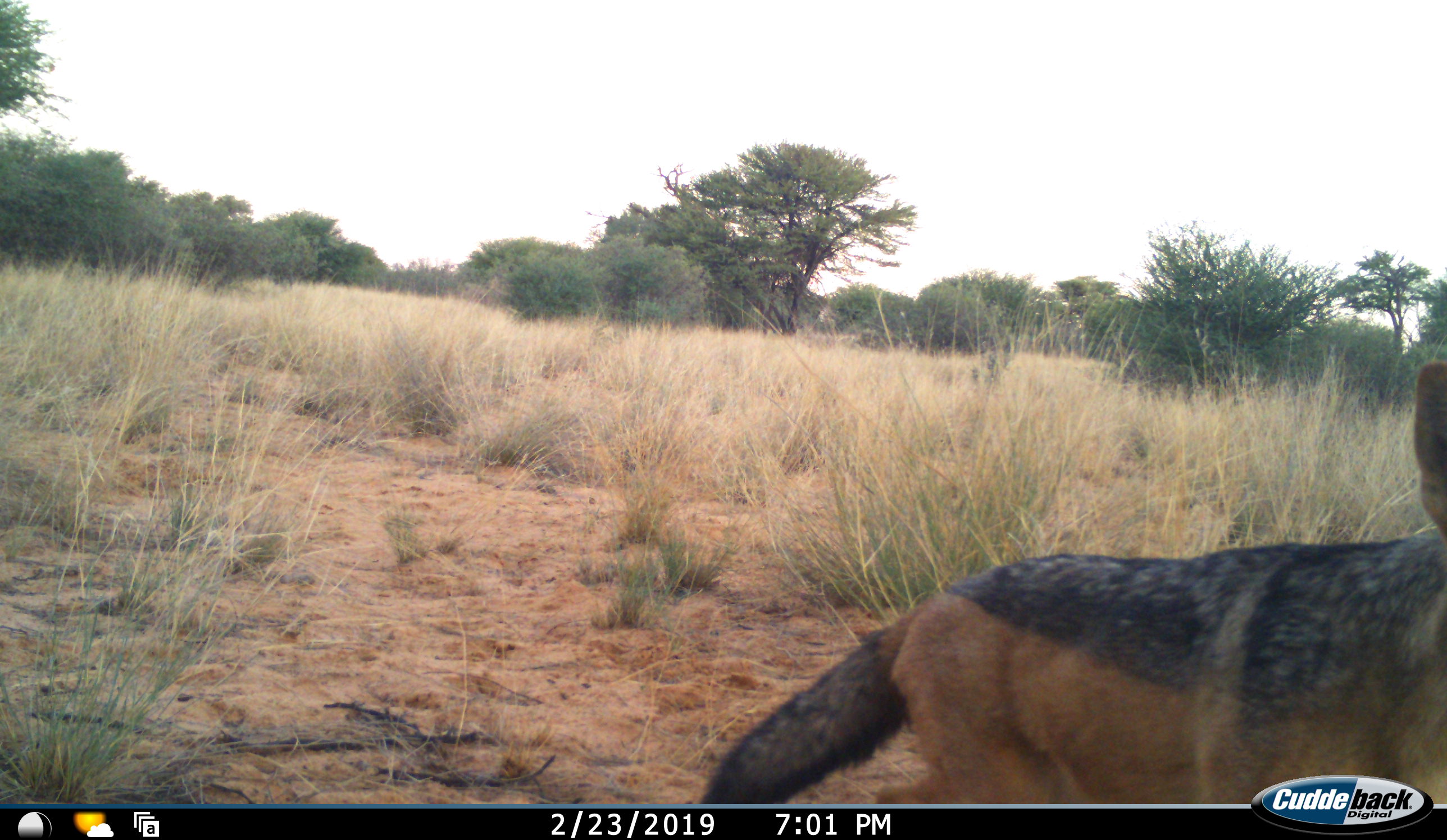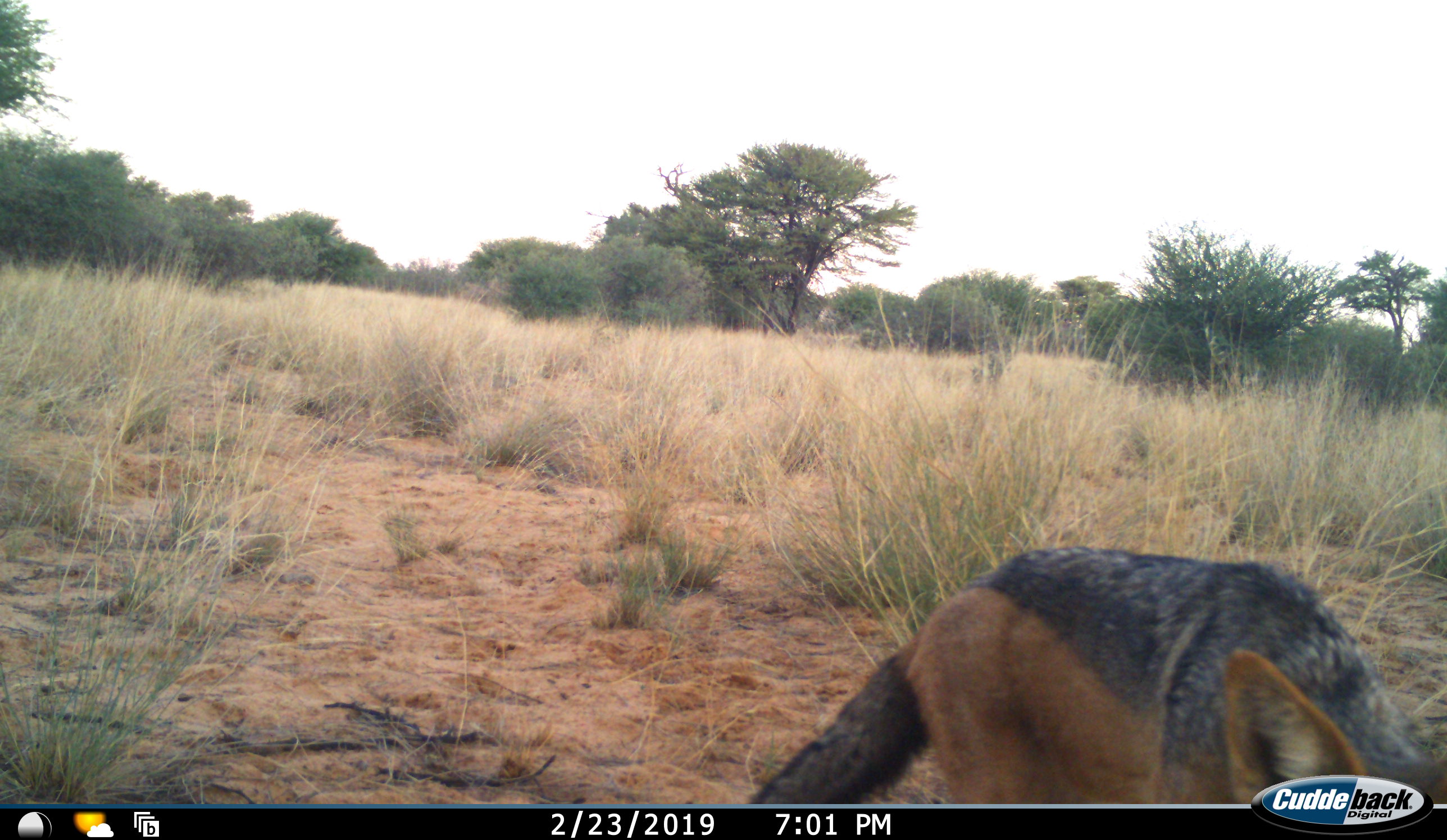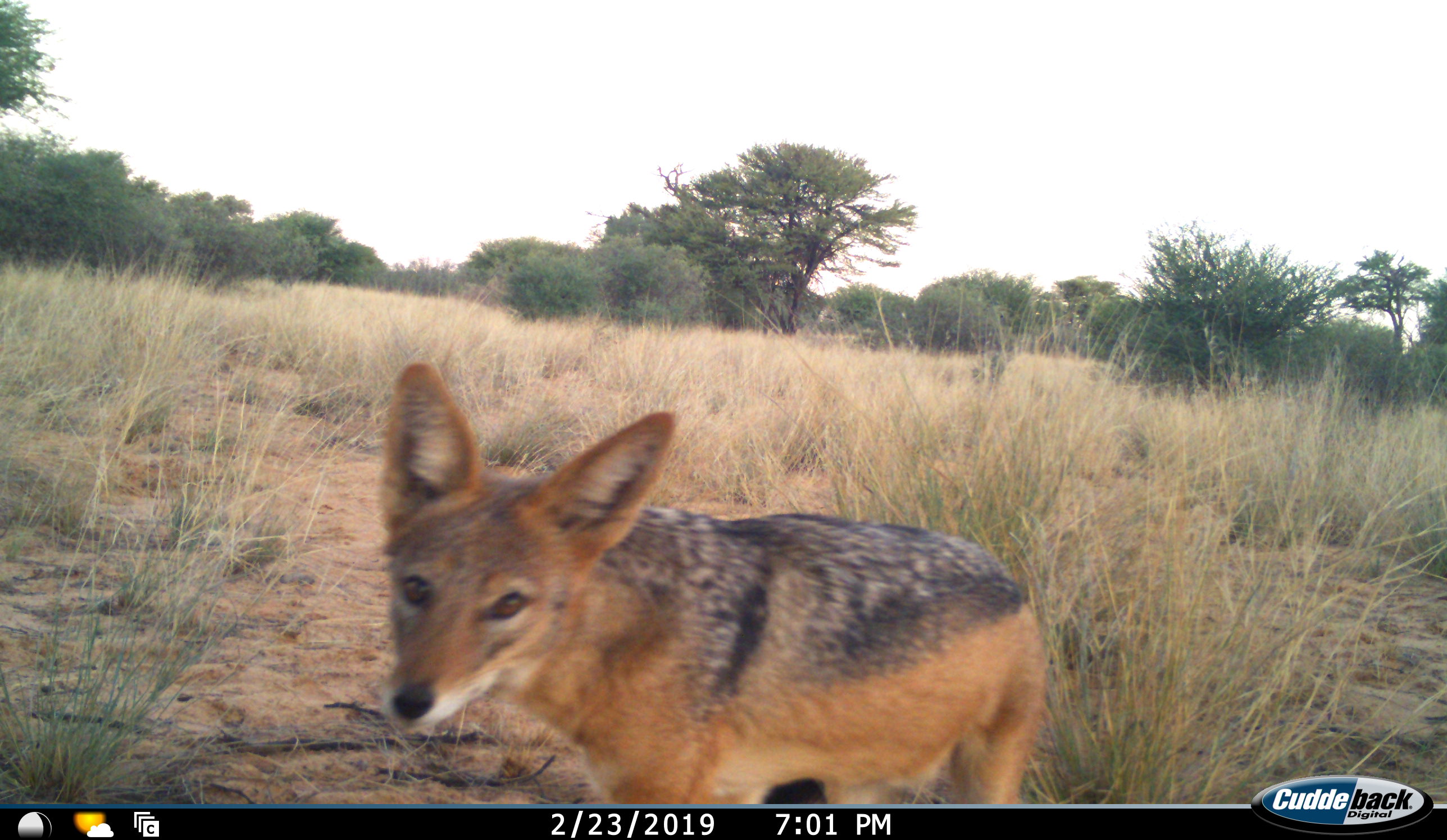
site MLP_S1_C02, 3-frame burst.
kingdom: Animalia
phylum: Chordata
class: Mammalia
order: Carnivora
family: Canidae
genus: Lupulella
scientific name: Lupulella mesomelas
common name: black-backed jackal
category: jackalblackbacked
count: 1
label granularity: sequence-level